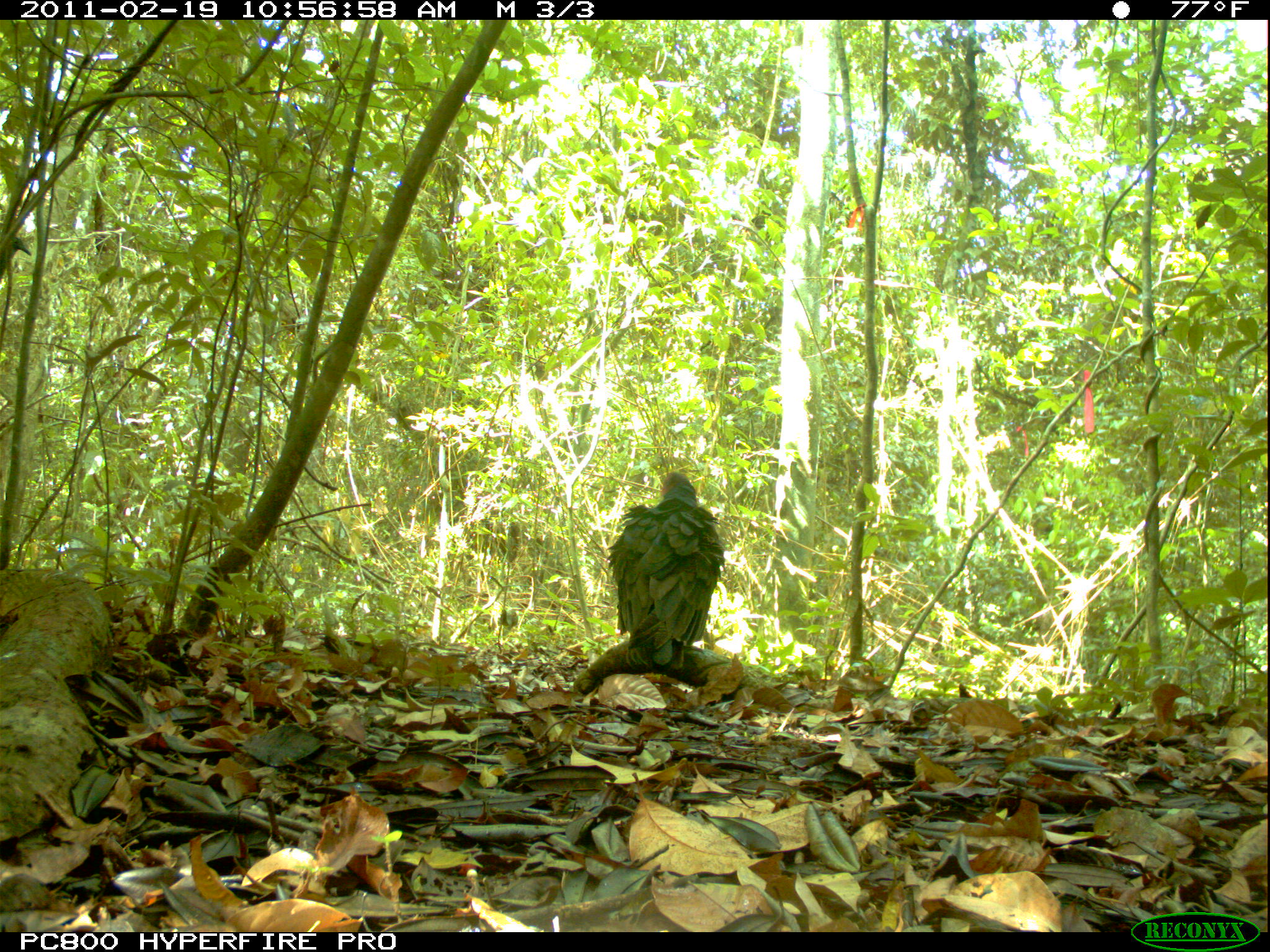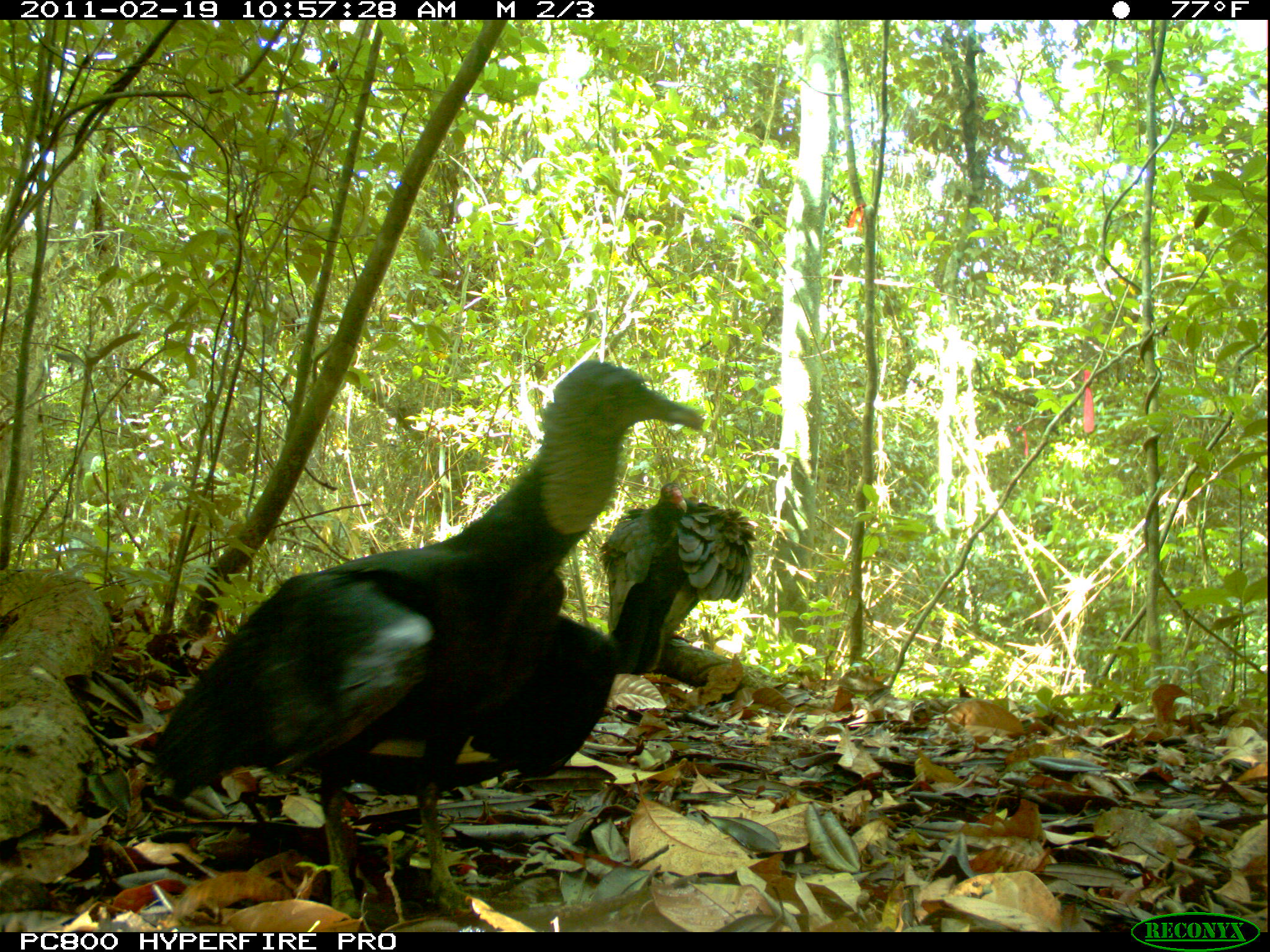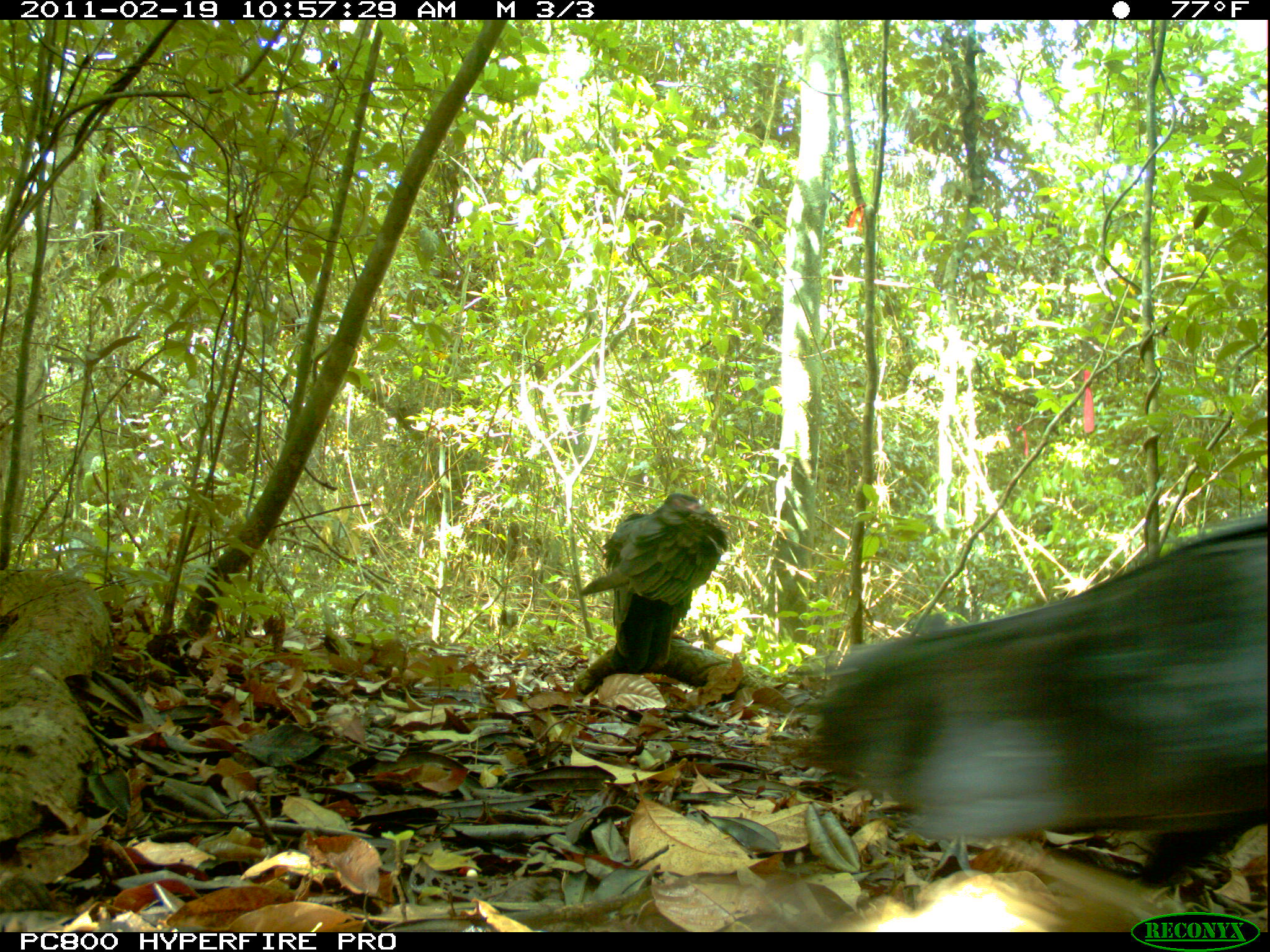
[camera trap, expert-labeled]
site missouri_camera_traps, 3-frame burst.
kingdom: Animalia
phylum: Chordata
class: Aves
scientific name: Aves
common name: bird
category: bird spec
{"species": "bird spec (bird) (Aves)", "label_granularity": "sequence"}